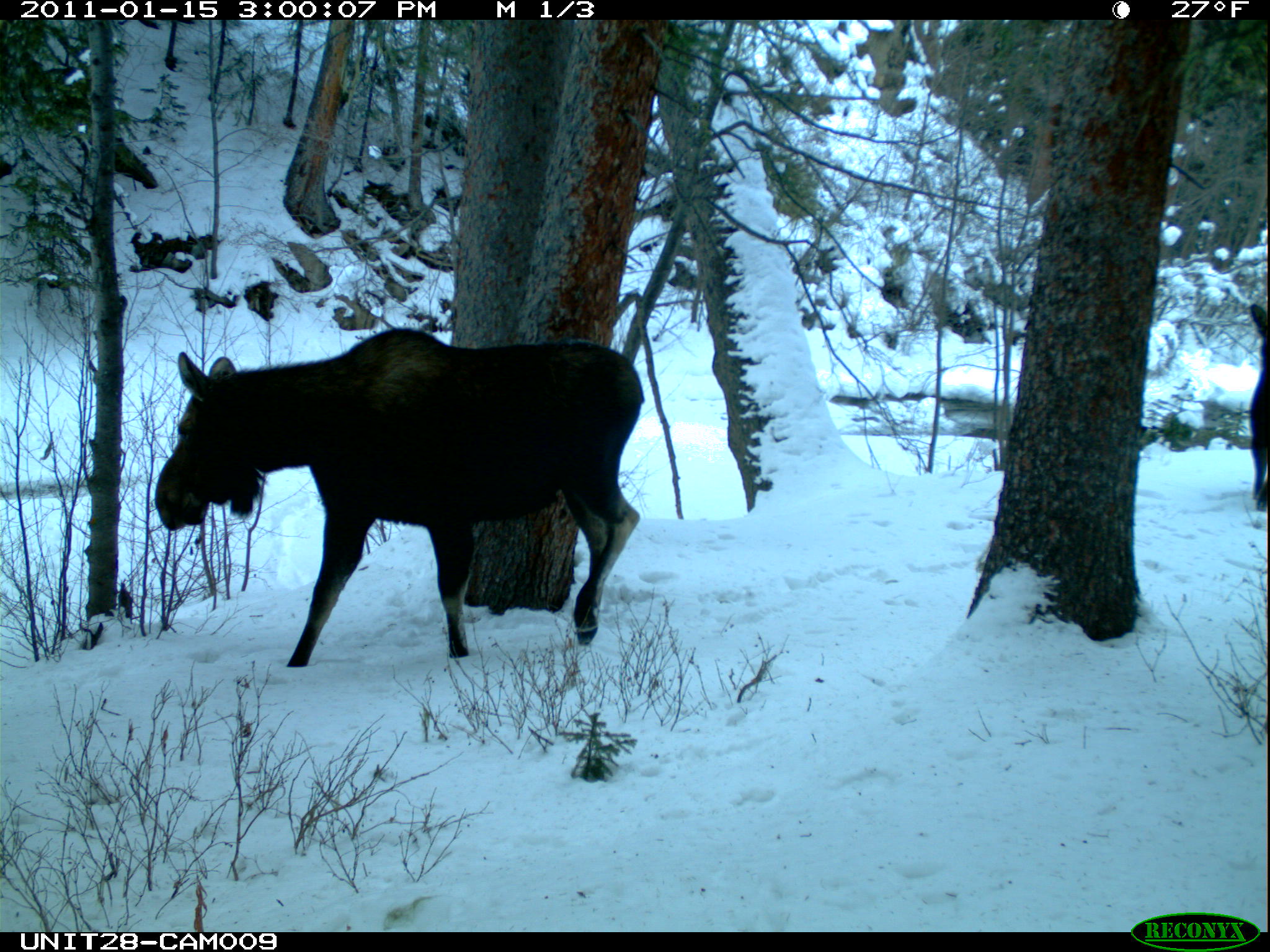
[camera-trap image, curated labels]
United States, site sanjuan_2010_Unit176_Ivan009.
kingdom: Animalia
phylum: Chordata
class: Mammalia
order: Artiodactyla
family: Cervidae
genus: Alces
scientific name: Alces alces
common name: moose